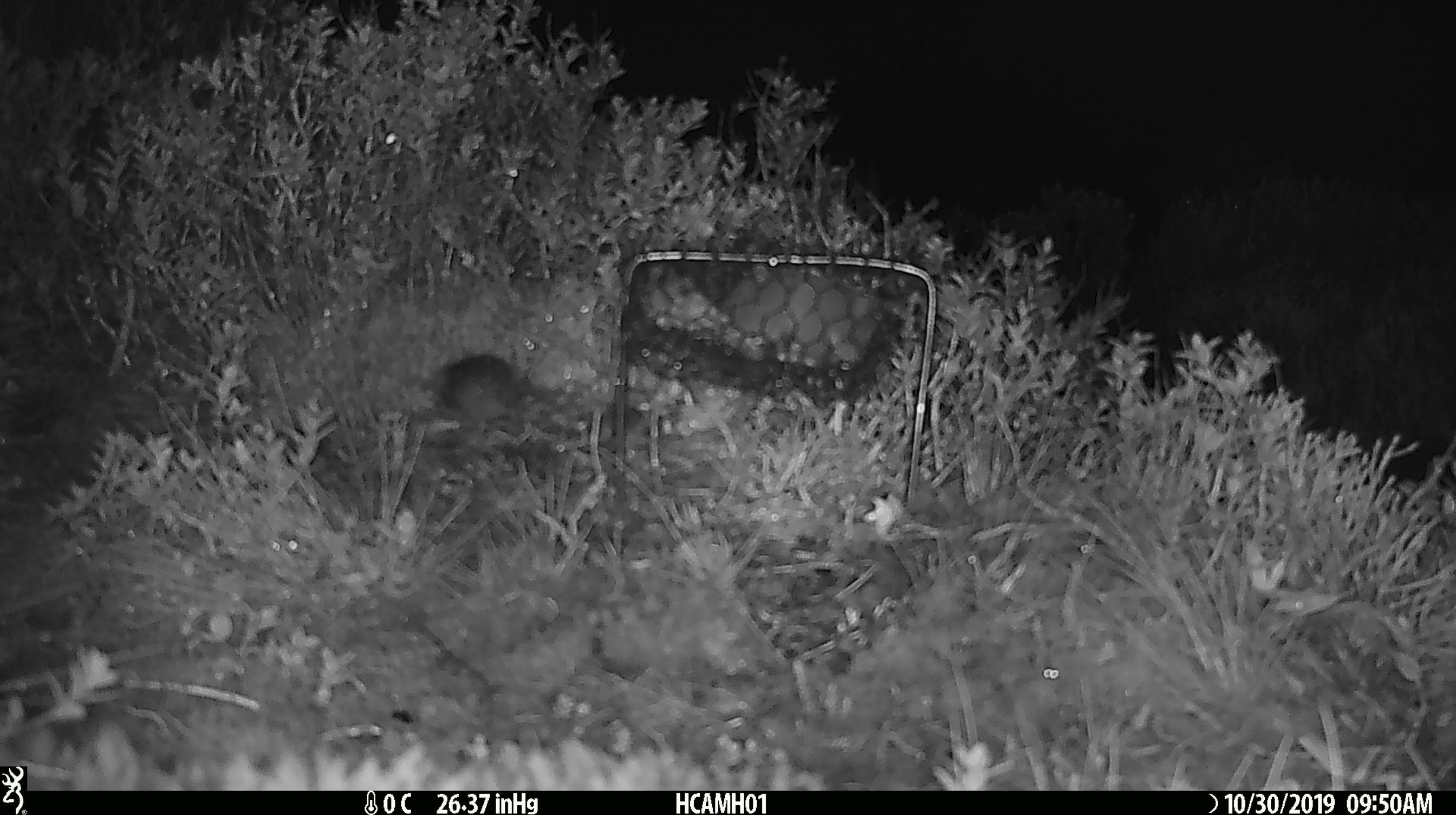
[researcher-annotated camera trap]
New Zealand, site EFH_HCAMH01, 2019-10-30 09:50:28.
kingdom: Animalia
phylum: Chordata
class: Mammalia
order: Rodentia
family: Muridae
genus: Mus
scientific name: Mus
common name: mouse